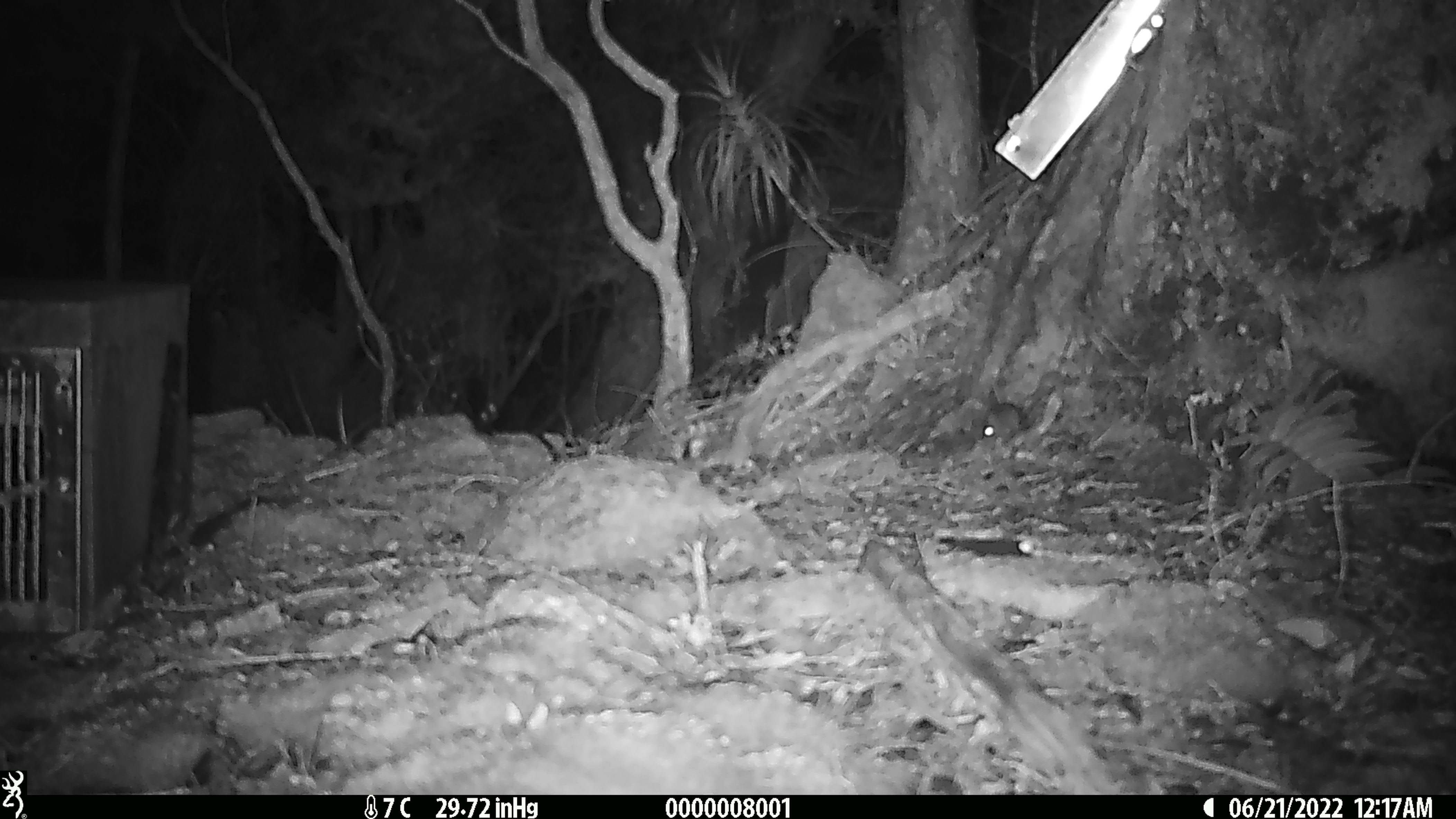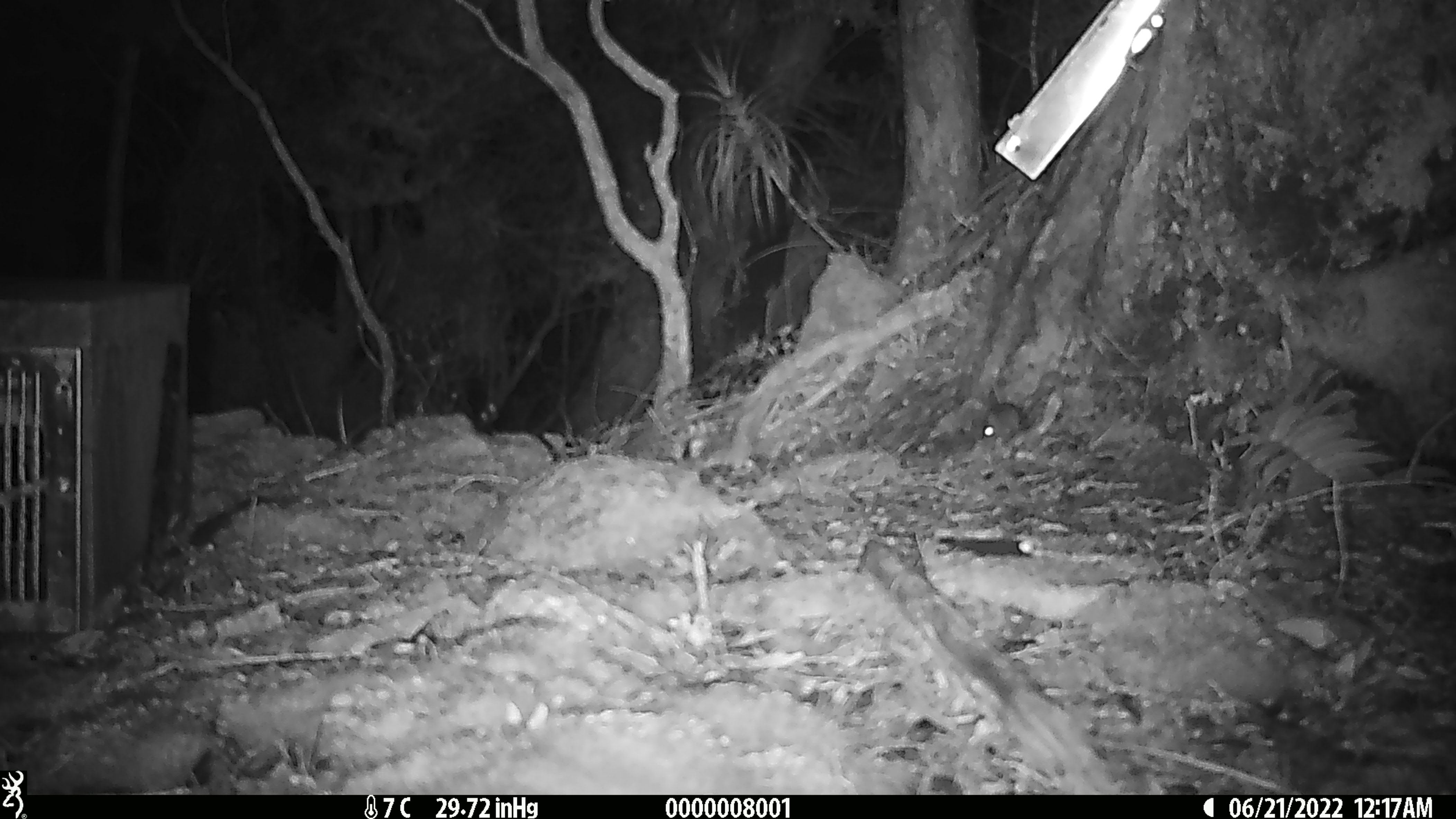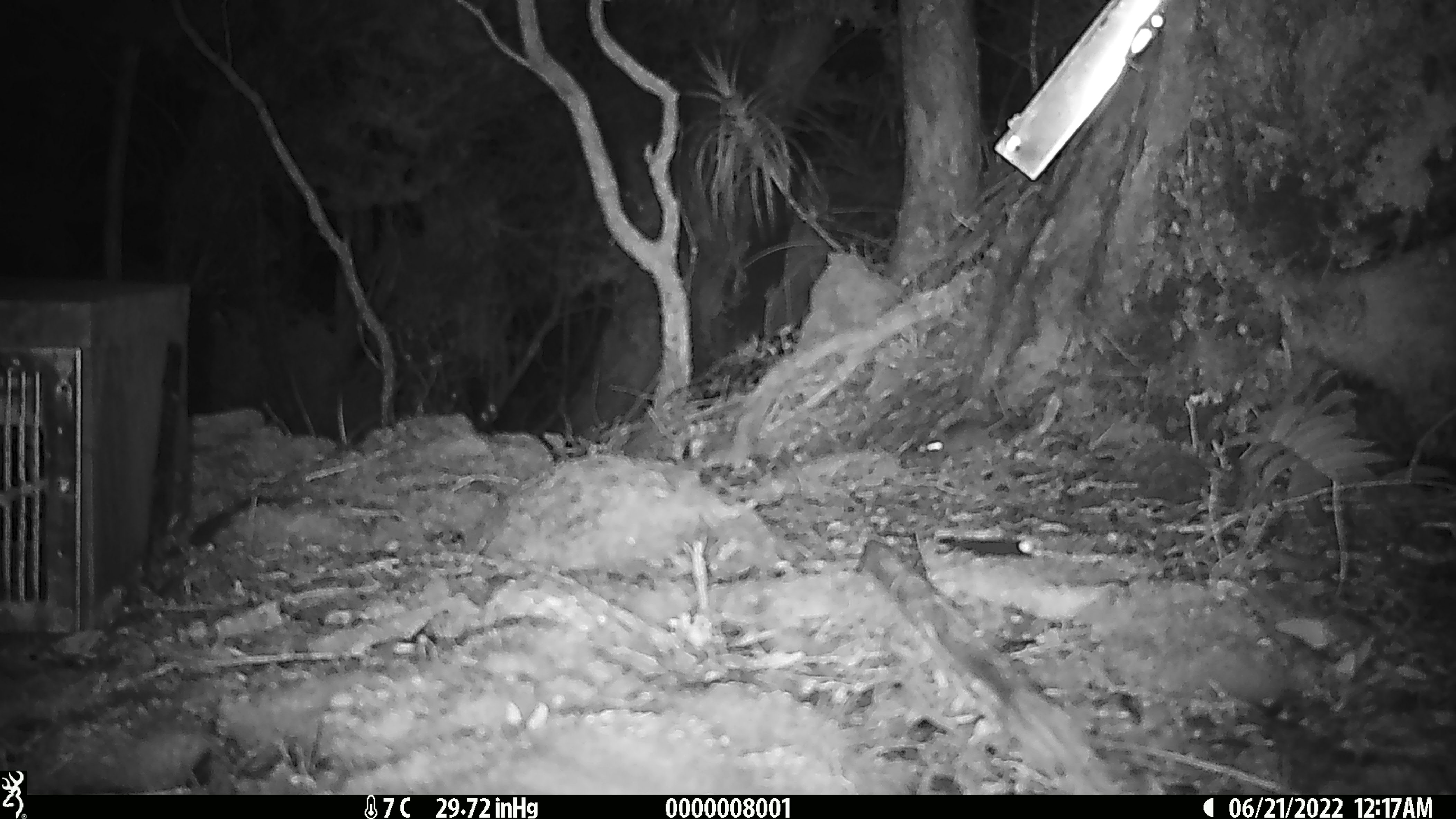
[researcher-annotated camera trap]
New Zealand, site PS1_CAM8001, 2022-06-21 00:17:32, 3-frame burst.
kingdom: Animalia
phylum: Chordata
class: Mammalia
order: Rodentia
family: Muridae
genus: Mus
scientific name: Mus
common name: mouse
Mouse (Mus).